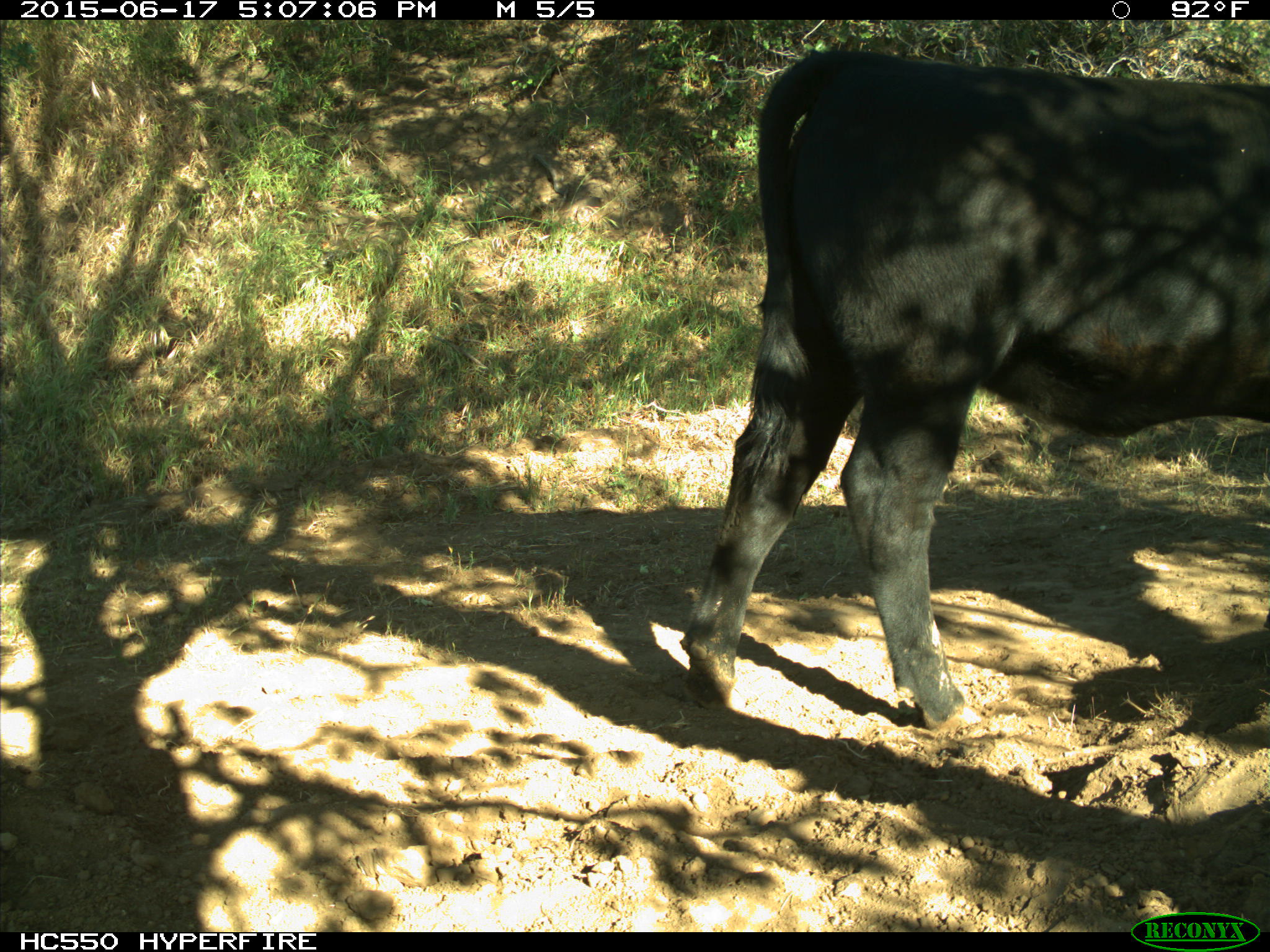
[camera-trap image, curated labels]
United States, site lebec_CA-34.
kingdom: Animalia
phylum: Chordata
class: Mammalia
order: Artiodactyla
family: Bovidae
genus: Bos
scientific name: Bos taurus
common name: domestic cow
Bos taurus (domestic cow).